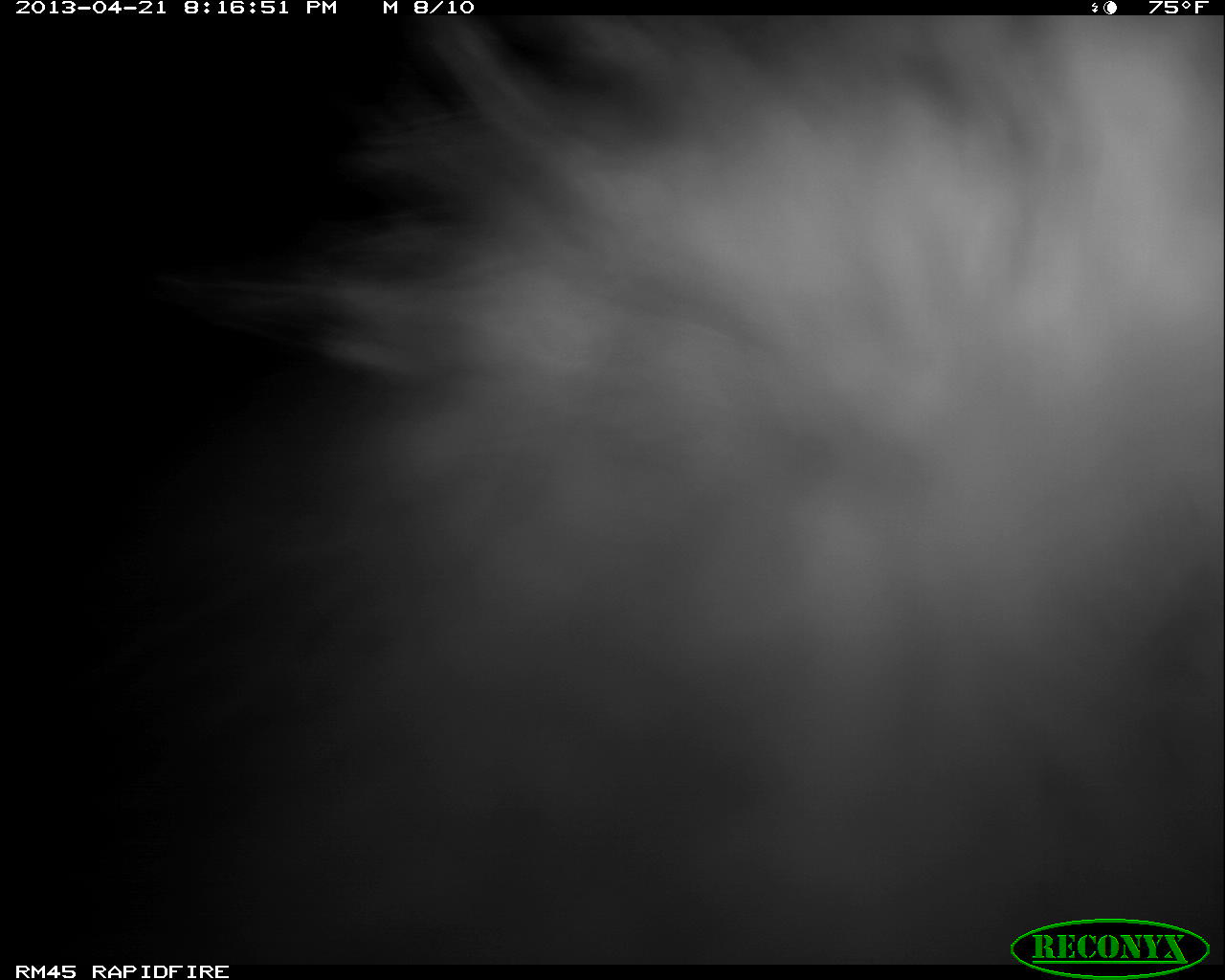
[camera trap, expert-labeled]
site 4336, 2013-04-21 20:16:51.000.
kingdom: Animalia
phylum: Chordata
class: Mammalia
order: Didelphimorphia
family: Didelphidae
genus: Didelphis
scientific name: Didelphis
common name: american opossums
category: didelphis sp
Didelphis sp (american opossums) (Didelphis), count 1.